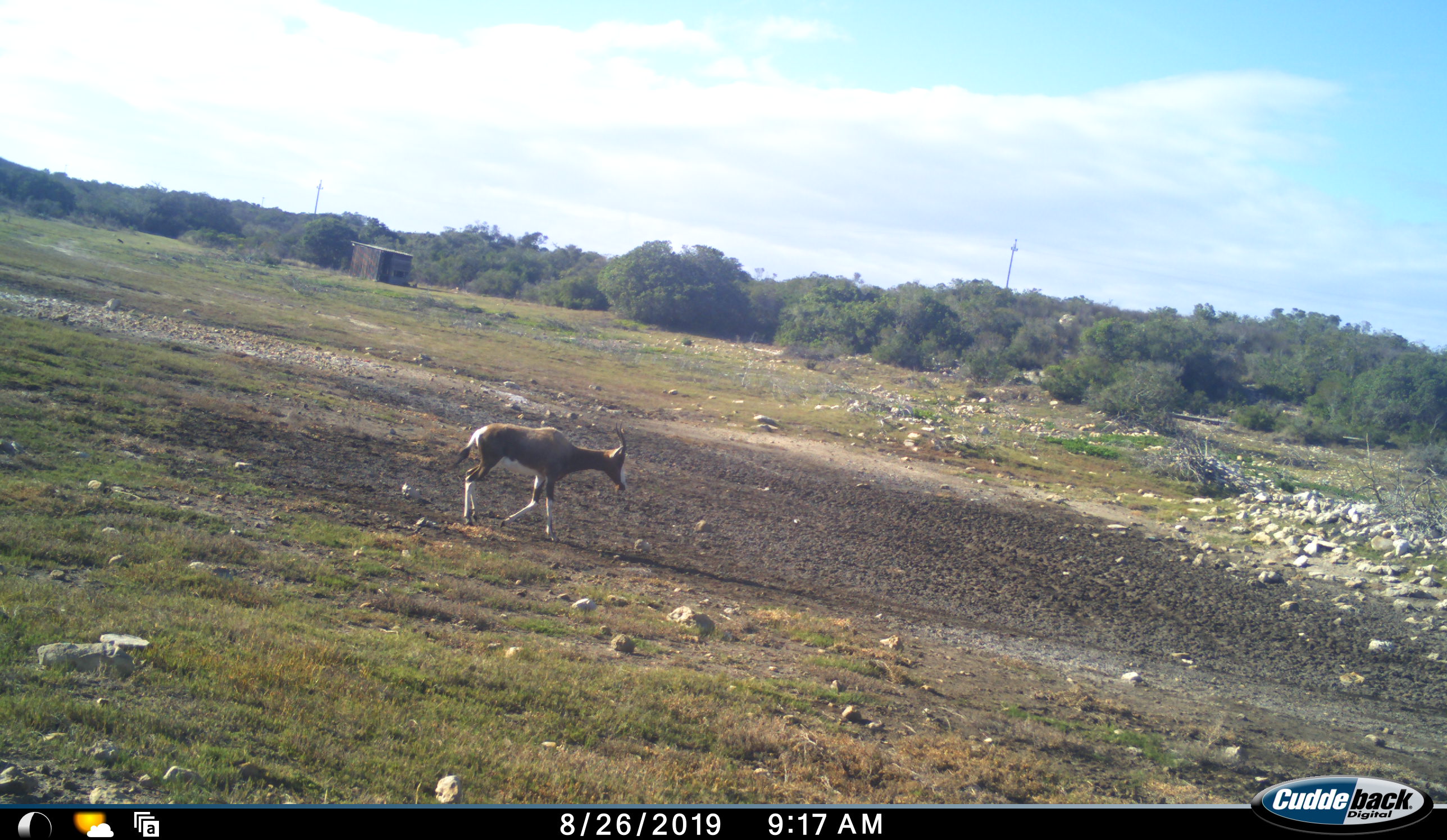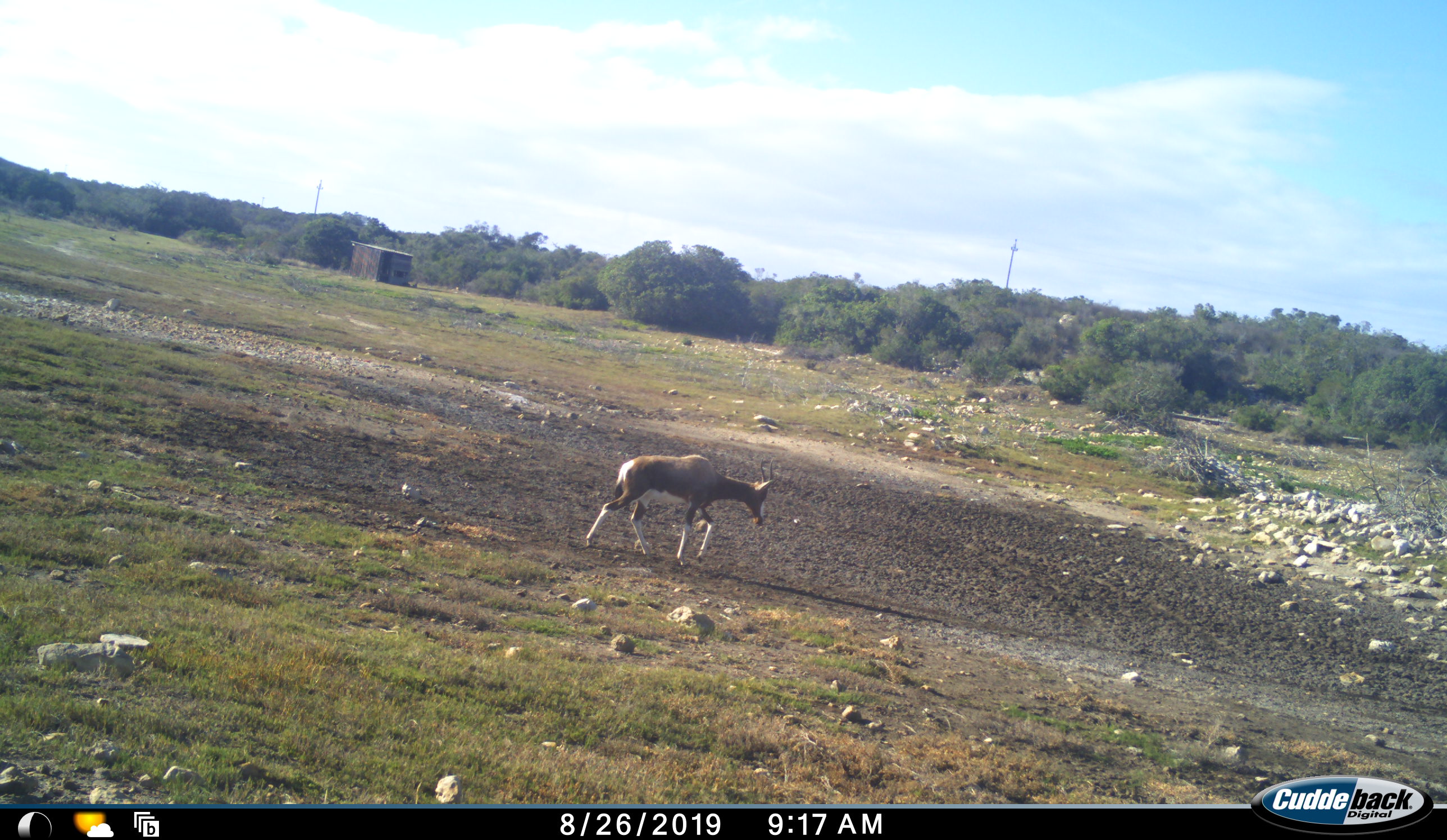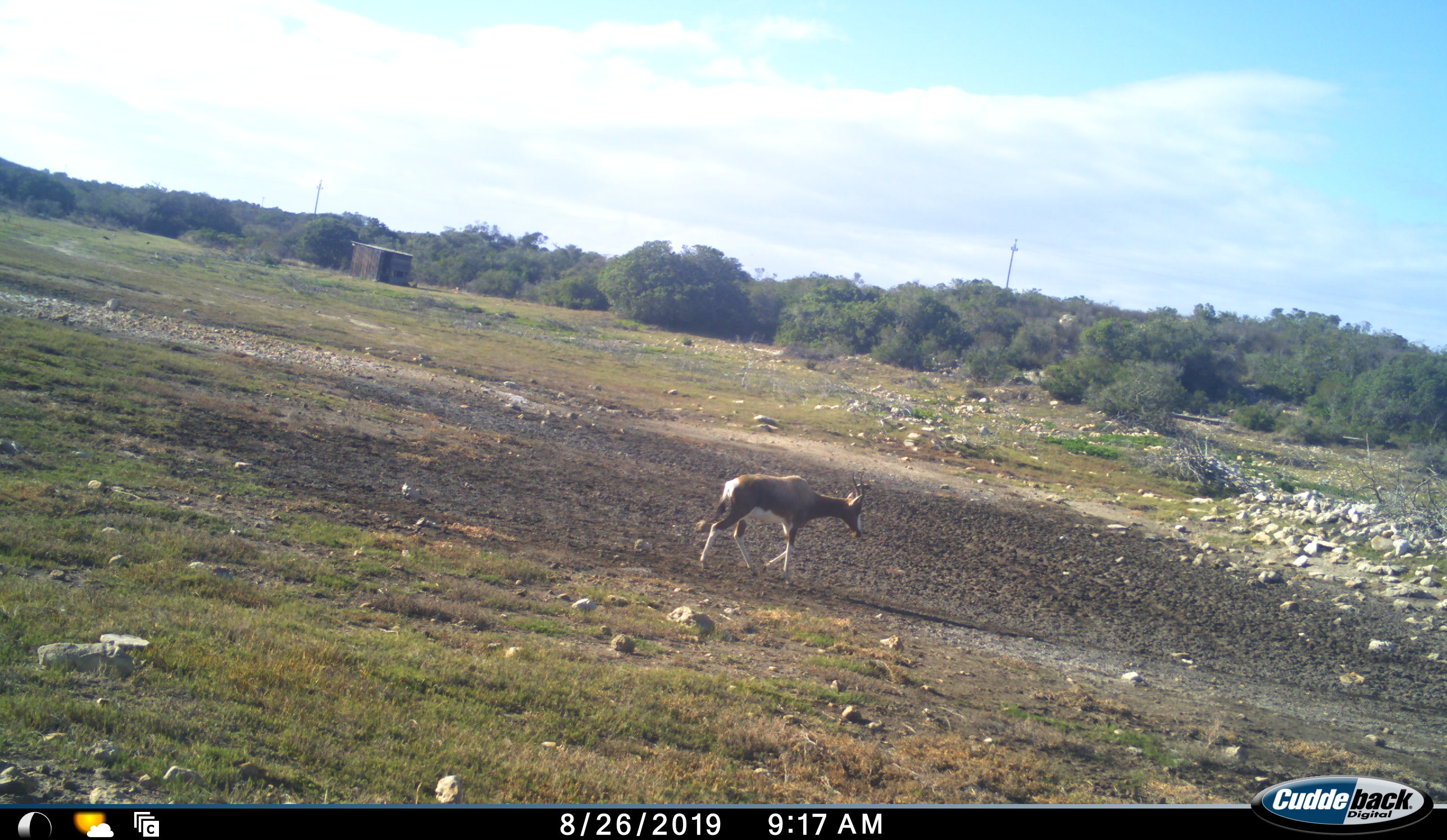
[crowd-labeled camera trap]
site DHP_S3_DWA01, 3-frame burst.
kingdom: Animalia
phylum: Chordata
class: Mammalia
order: Artiodactyla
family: Bovidae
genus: Damaliscus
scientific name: Damaliscus pygargus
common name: bontebok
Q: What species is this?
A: Bontebok (Damaliscus pygargus).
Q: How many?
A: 1.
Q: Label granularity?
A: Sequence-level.